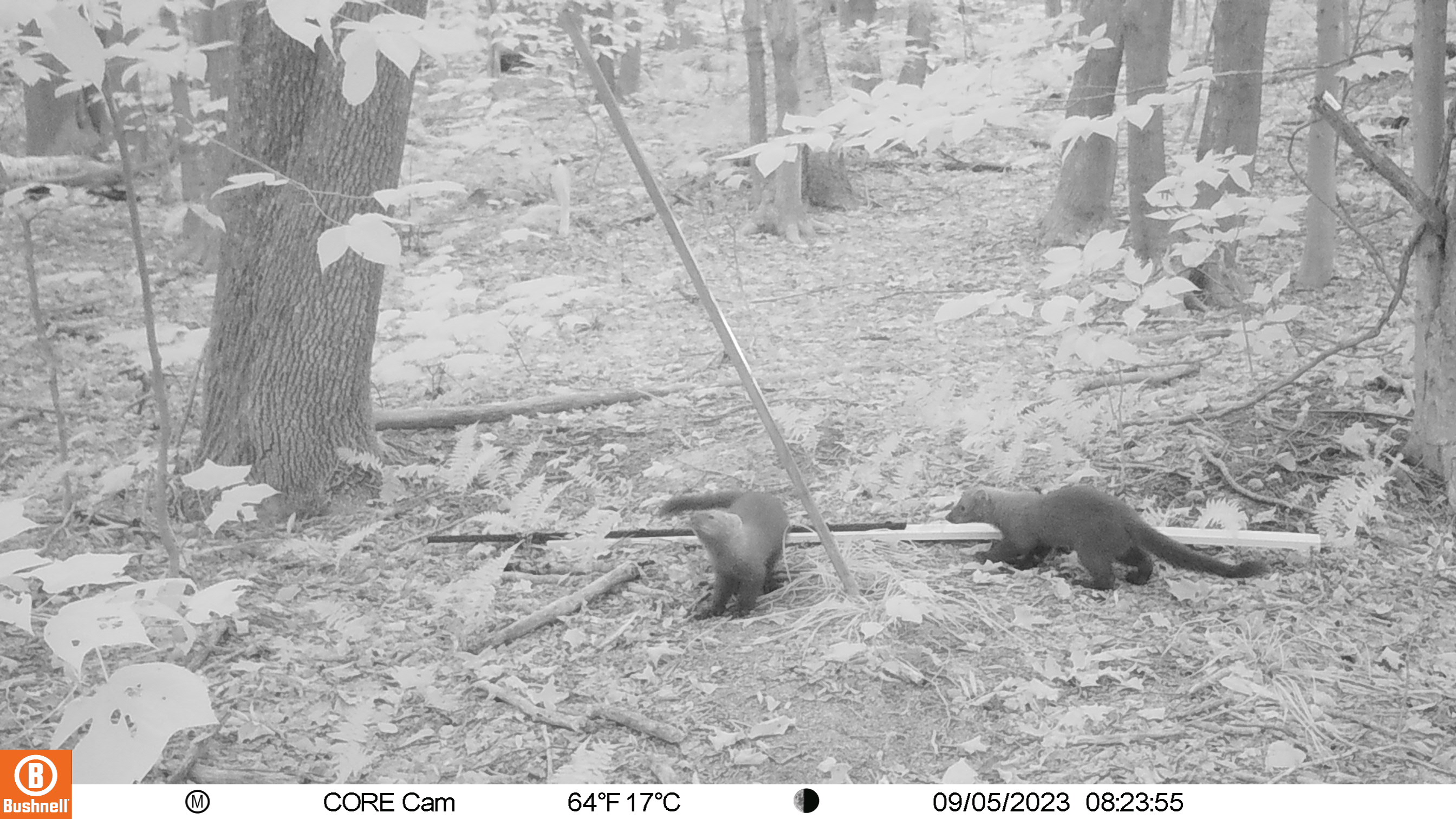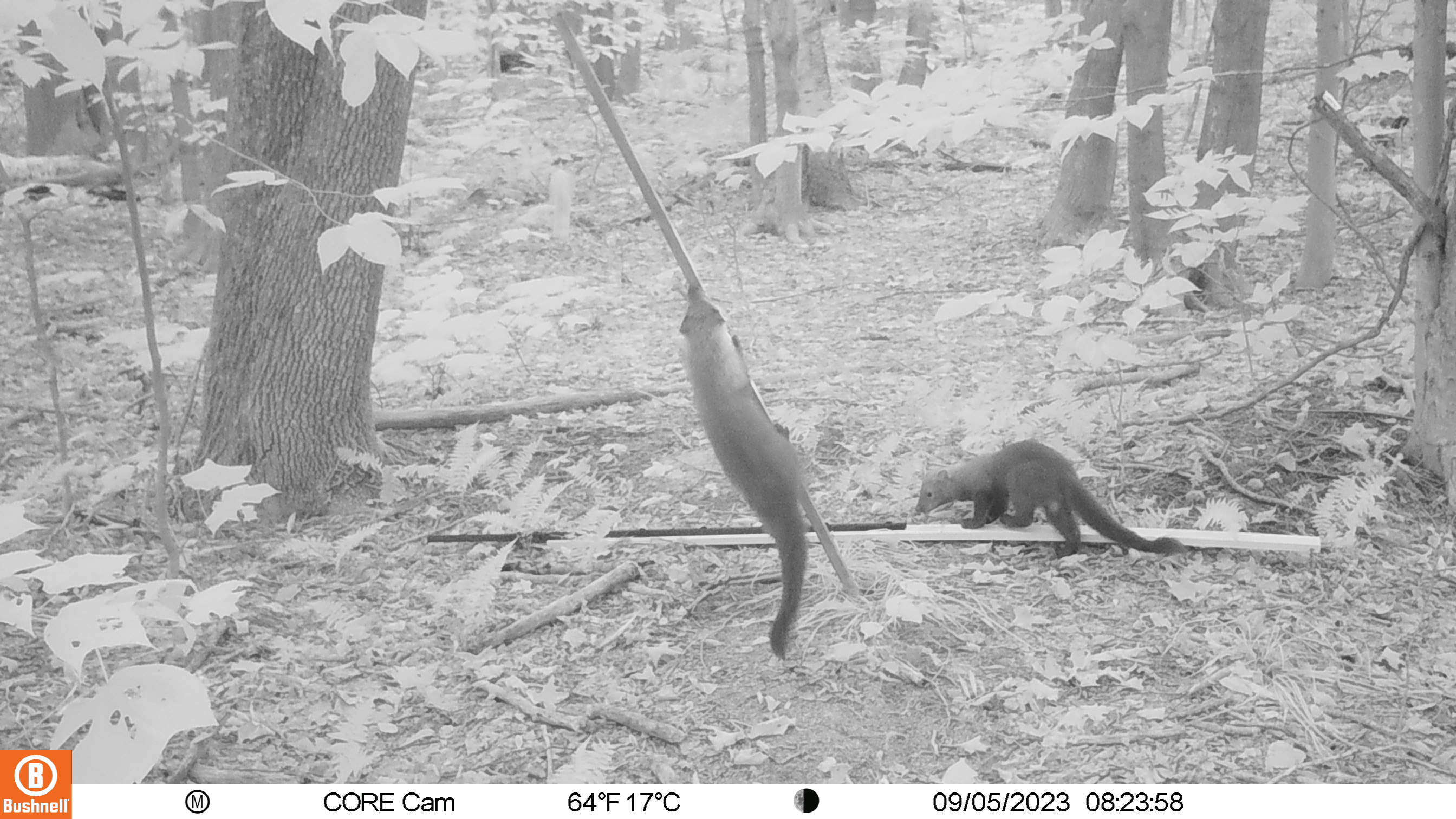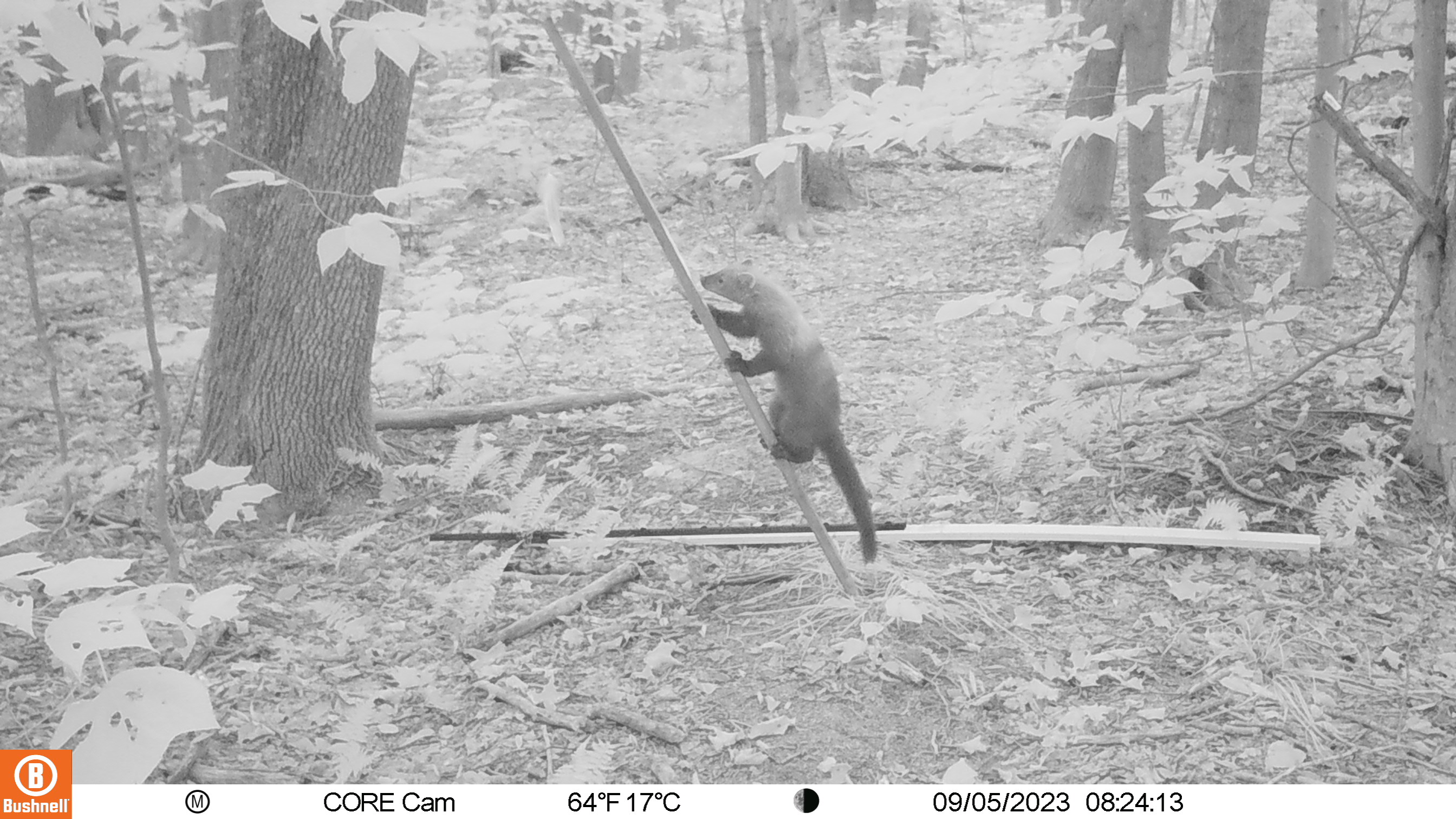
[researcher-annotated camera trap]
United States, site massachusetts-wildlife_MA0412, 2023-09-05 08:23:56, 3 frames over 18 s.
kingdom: Animalia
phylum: Chordata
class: Mammalia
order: Carnivora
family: Mustelidae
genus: Pekania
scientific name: Pekania pennanti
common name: fisher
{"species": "fisher (Pekania pennanti)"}